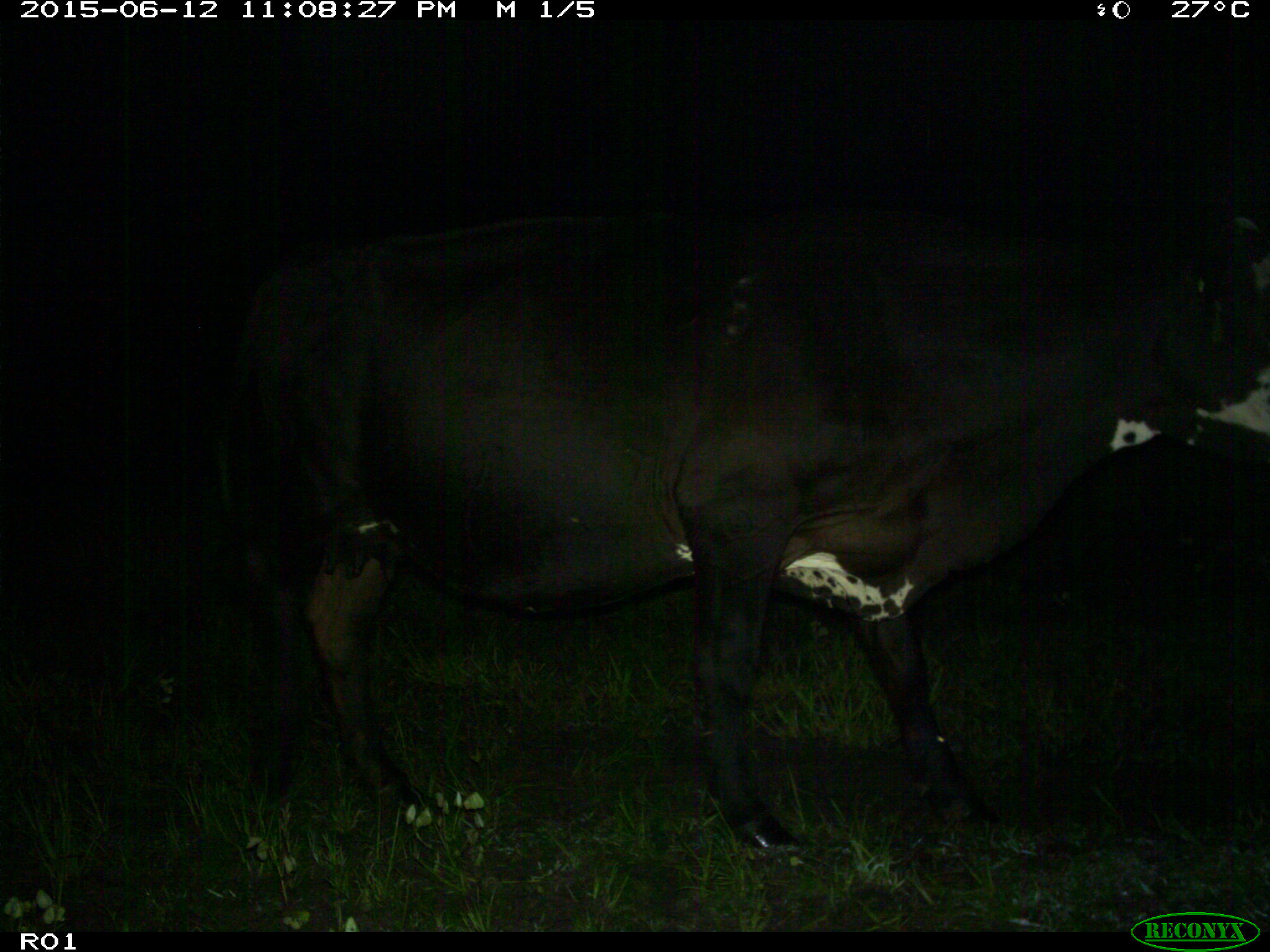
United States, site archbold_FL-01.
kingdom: Animalia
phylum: Chordata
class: Mammalia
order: Artiodactyla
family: Bovidae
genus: Bos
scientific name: Bos taurus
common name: domestic cow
Bos taurus (domestic cow).